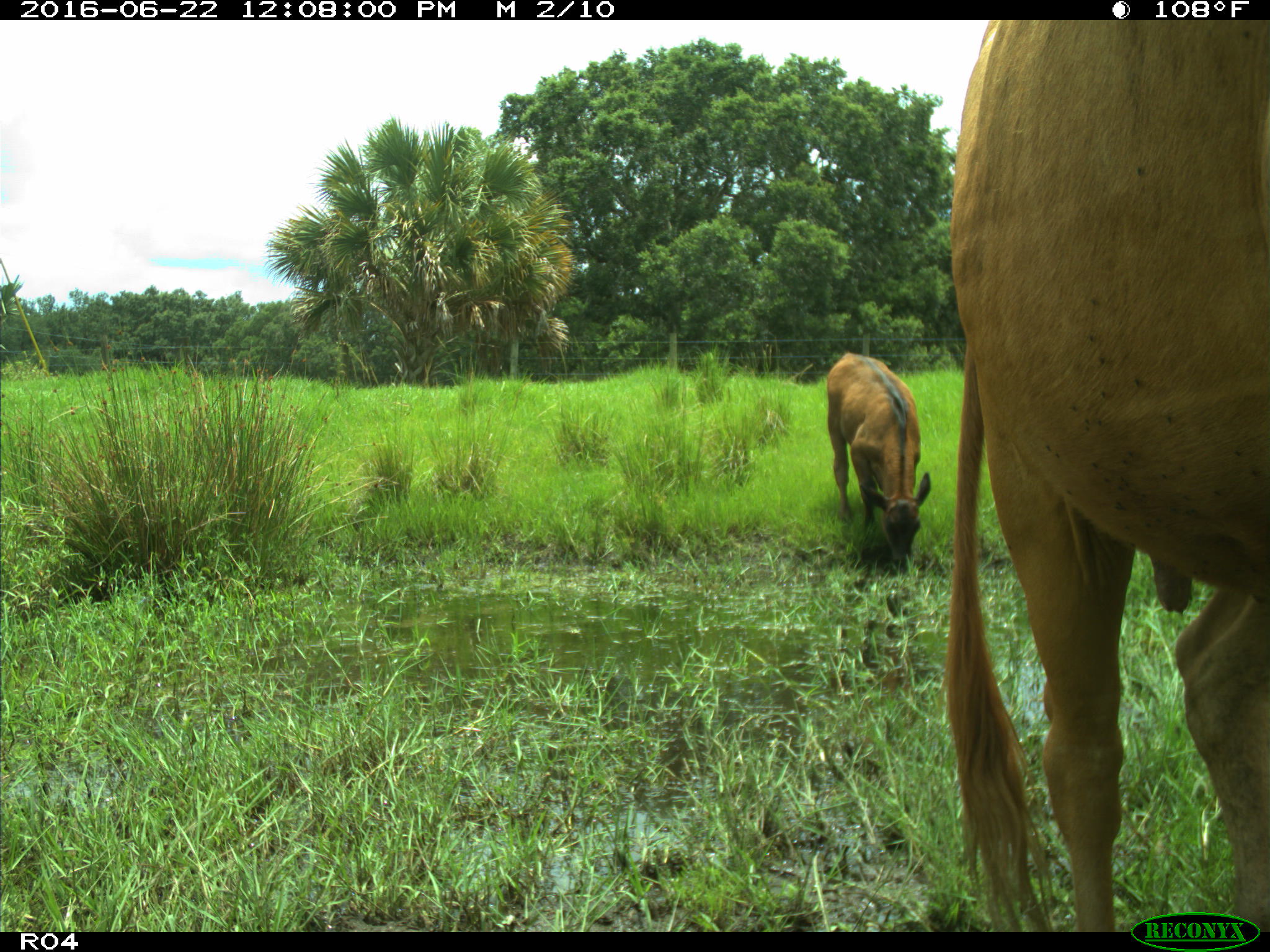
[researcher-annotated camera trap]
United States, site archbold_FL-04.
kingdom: Animalia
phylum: Chordata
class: Mammalia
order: Artiodactyla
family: Bovidae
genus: Bos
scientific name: Bos taurus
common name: domestic cow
Bos taurus (domestic cow).